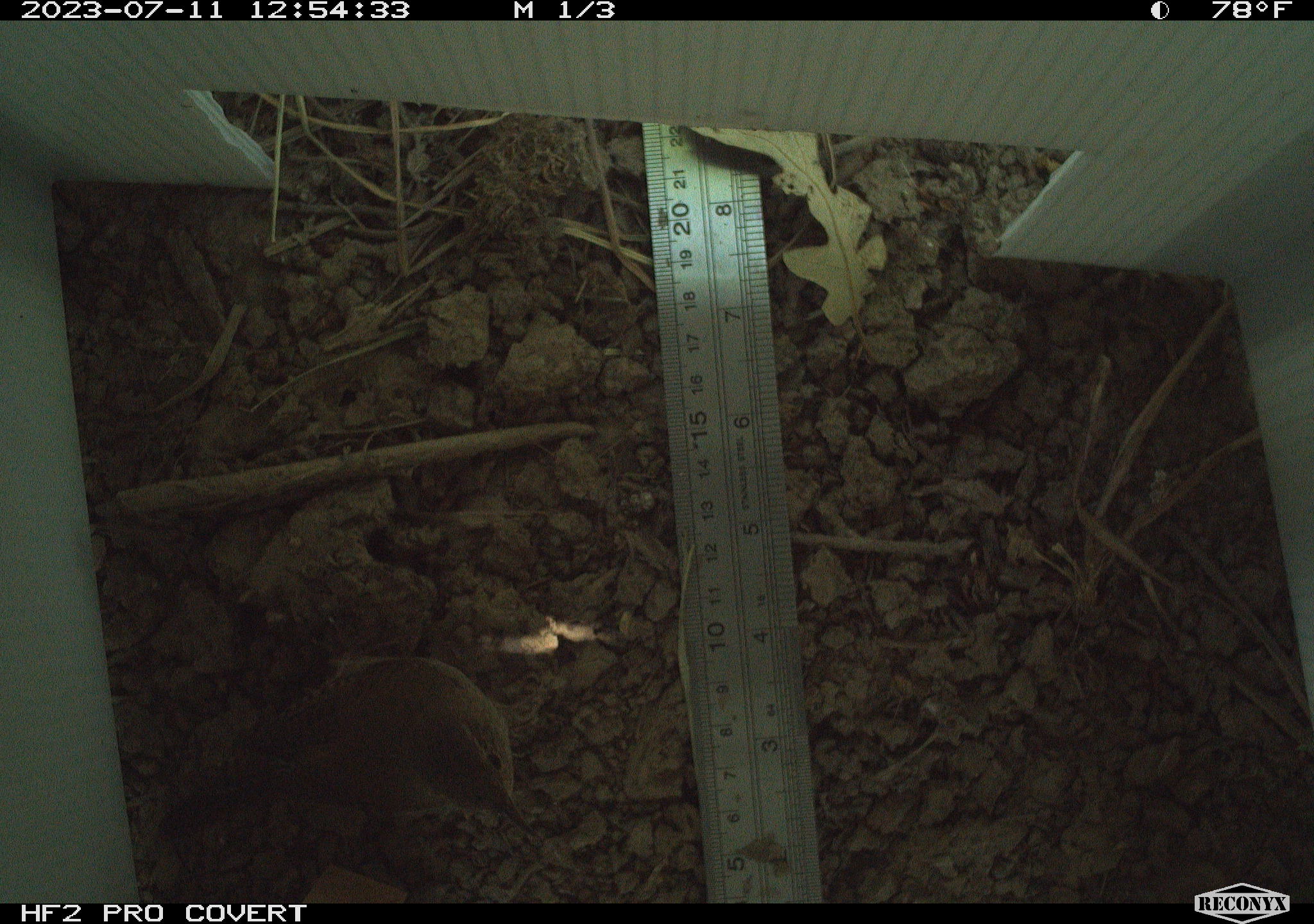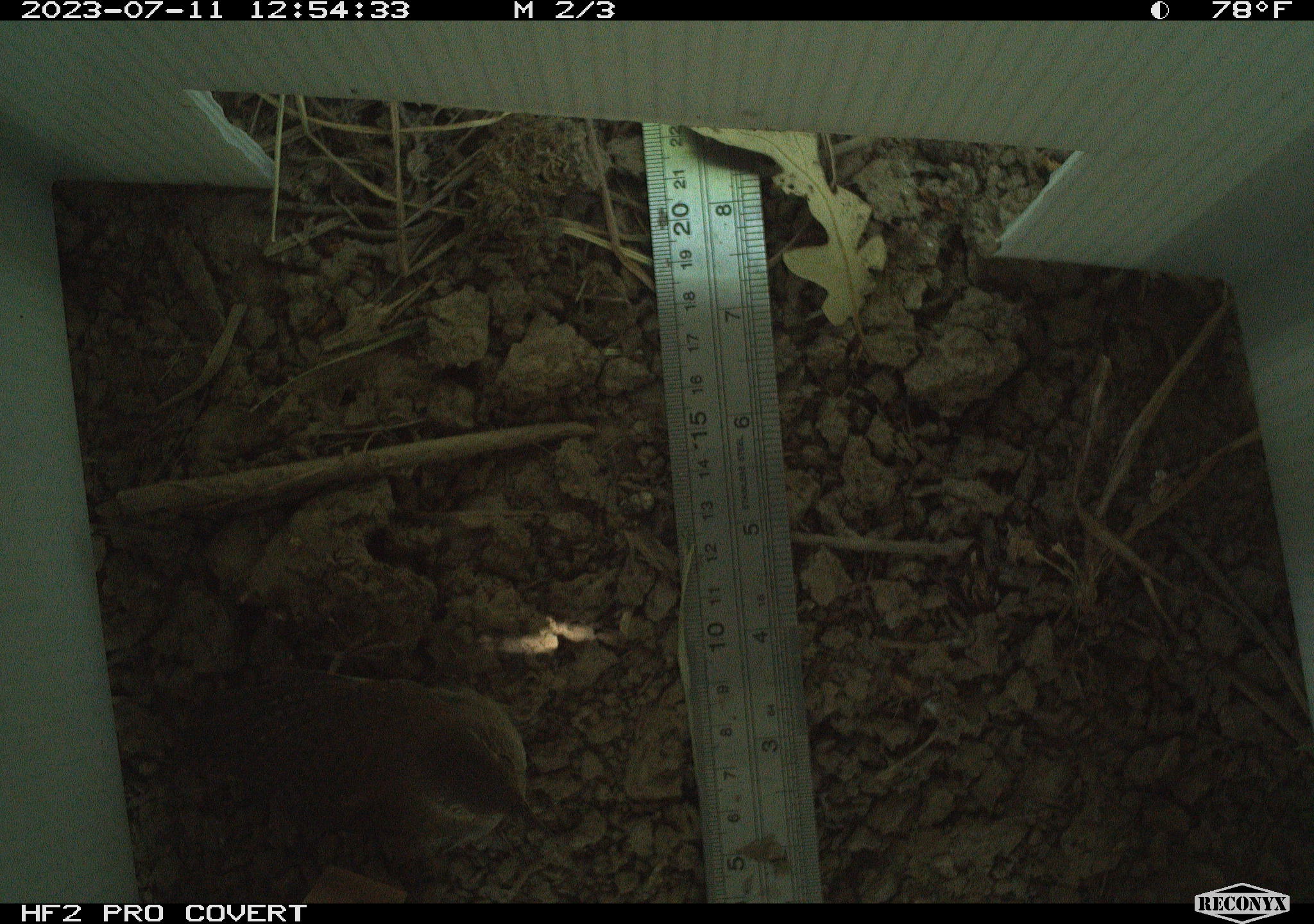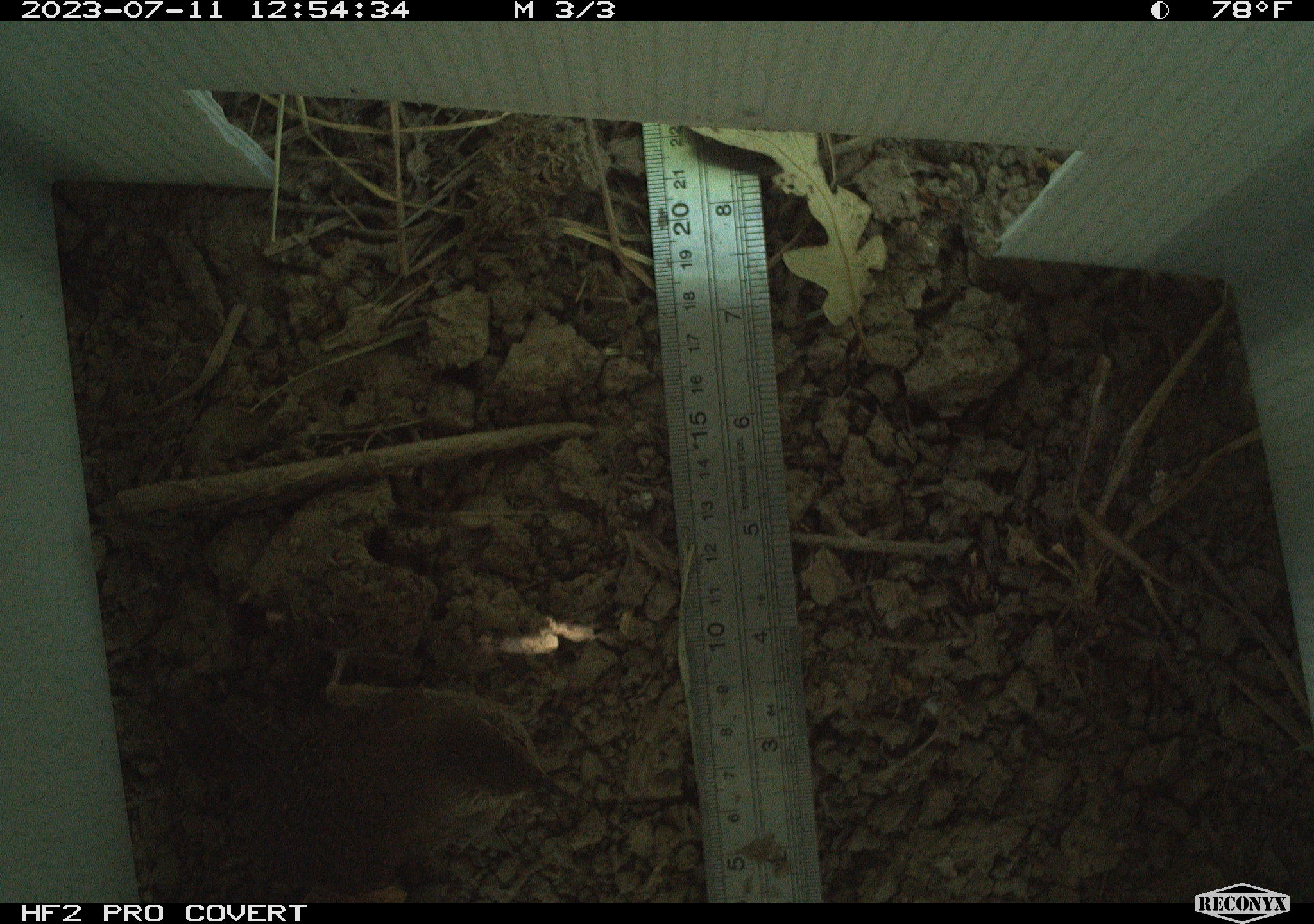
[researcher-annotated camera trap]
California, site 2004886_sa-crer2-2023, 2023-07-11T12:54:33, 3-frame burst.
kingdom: Animalia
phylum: Chordata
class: Aves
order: Passeriformes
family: Troglodytidae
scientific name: Troglodytidae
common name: wren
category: troglodytidae family